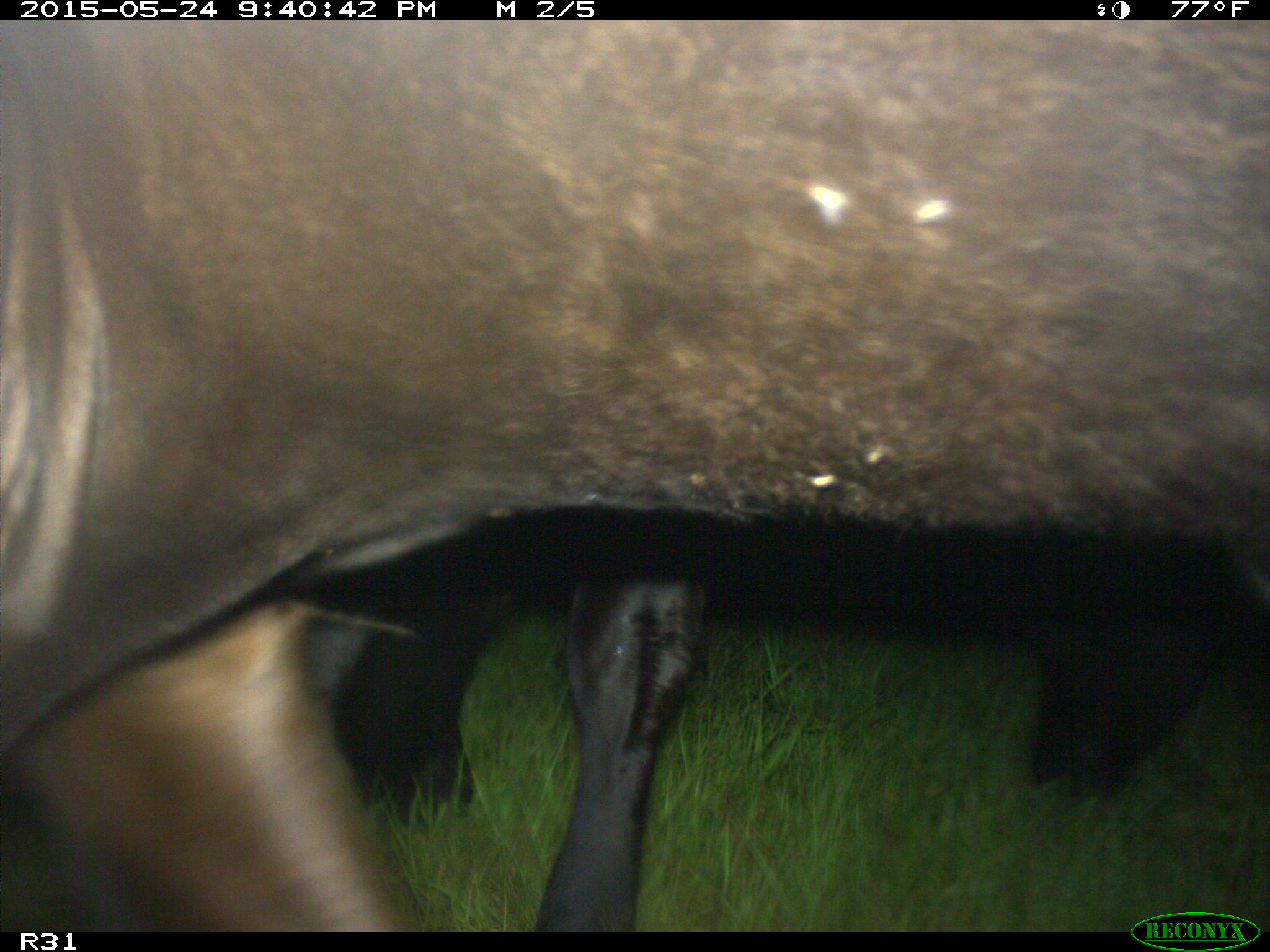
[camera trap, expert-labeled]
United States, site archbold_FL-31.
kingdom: Animalia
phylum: Chordata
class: Mammalia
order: Artiodactyla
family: Bovidae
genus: Bos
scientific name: Bos taurus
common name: domestic cow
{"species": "Bos taurus (domestic cow)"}